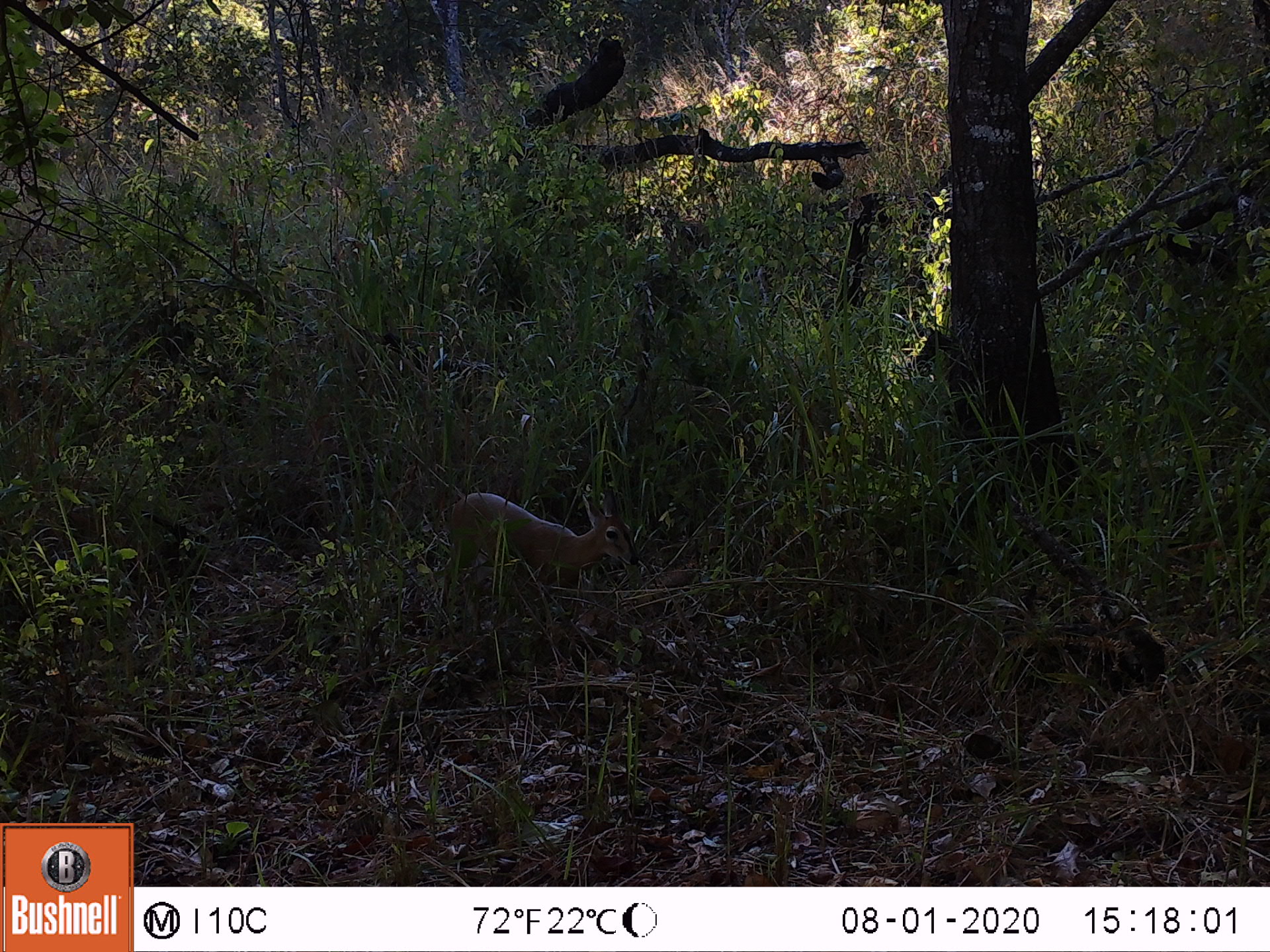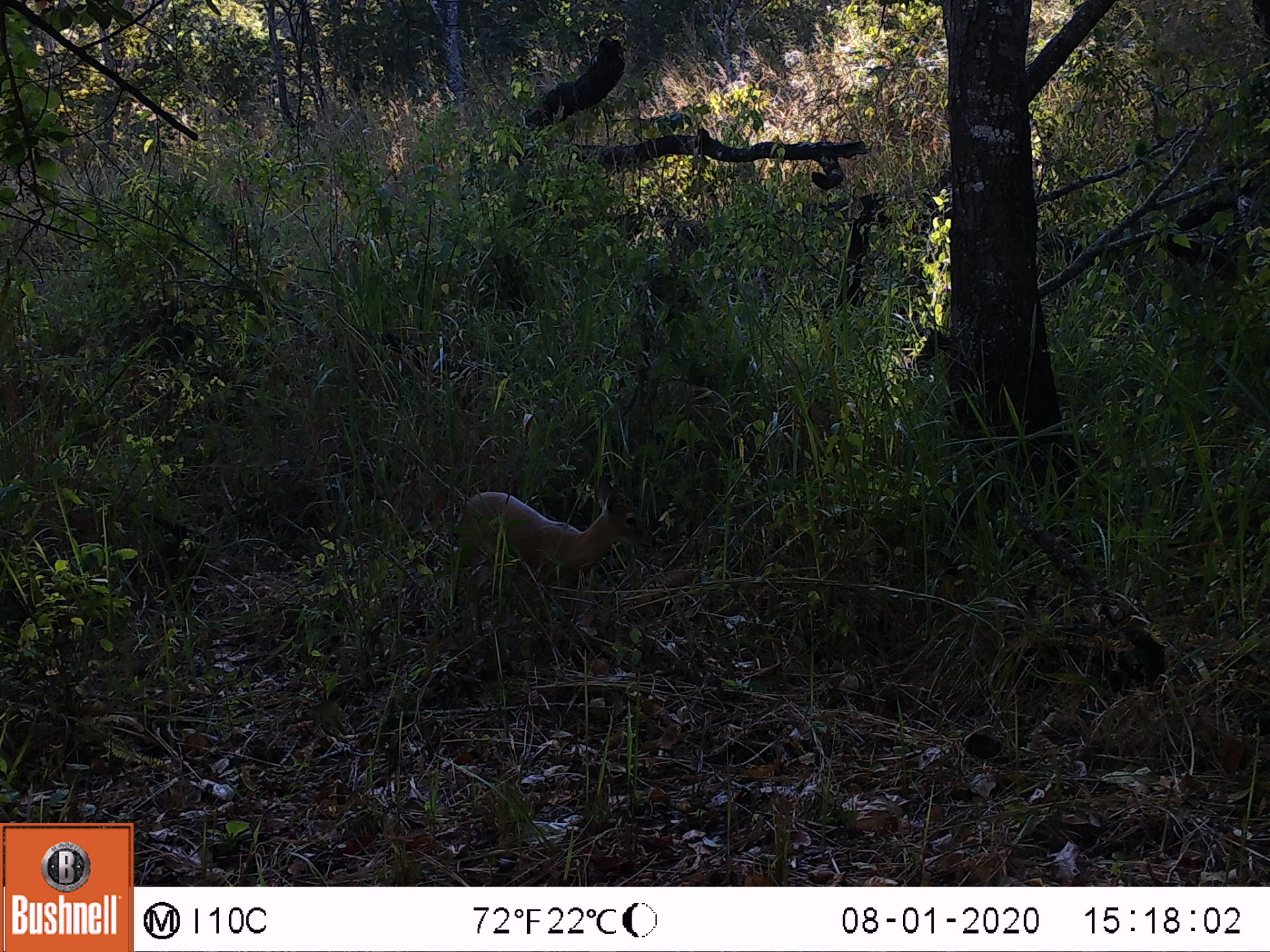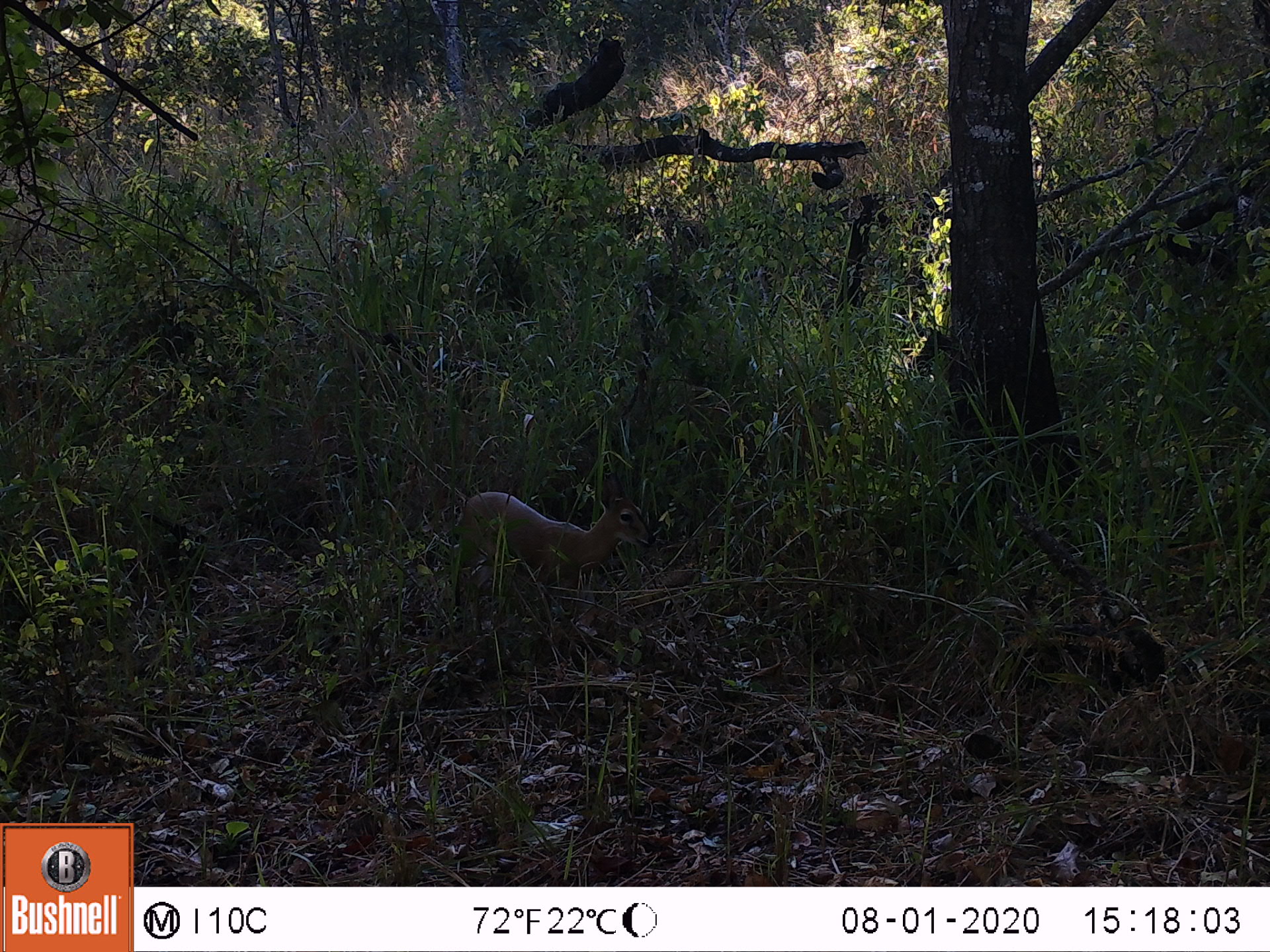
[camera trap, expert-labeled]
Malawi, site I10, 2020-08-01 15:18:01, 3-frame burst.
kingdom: Animalia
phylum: Chordata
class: Mammalia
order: Artiodactyla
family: Bovidae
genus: Sylvicapra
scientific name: Sylvicapra grimmia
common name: common duiker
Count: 1.